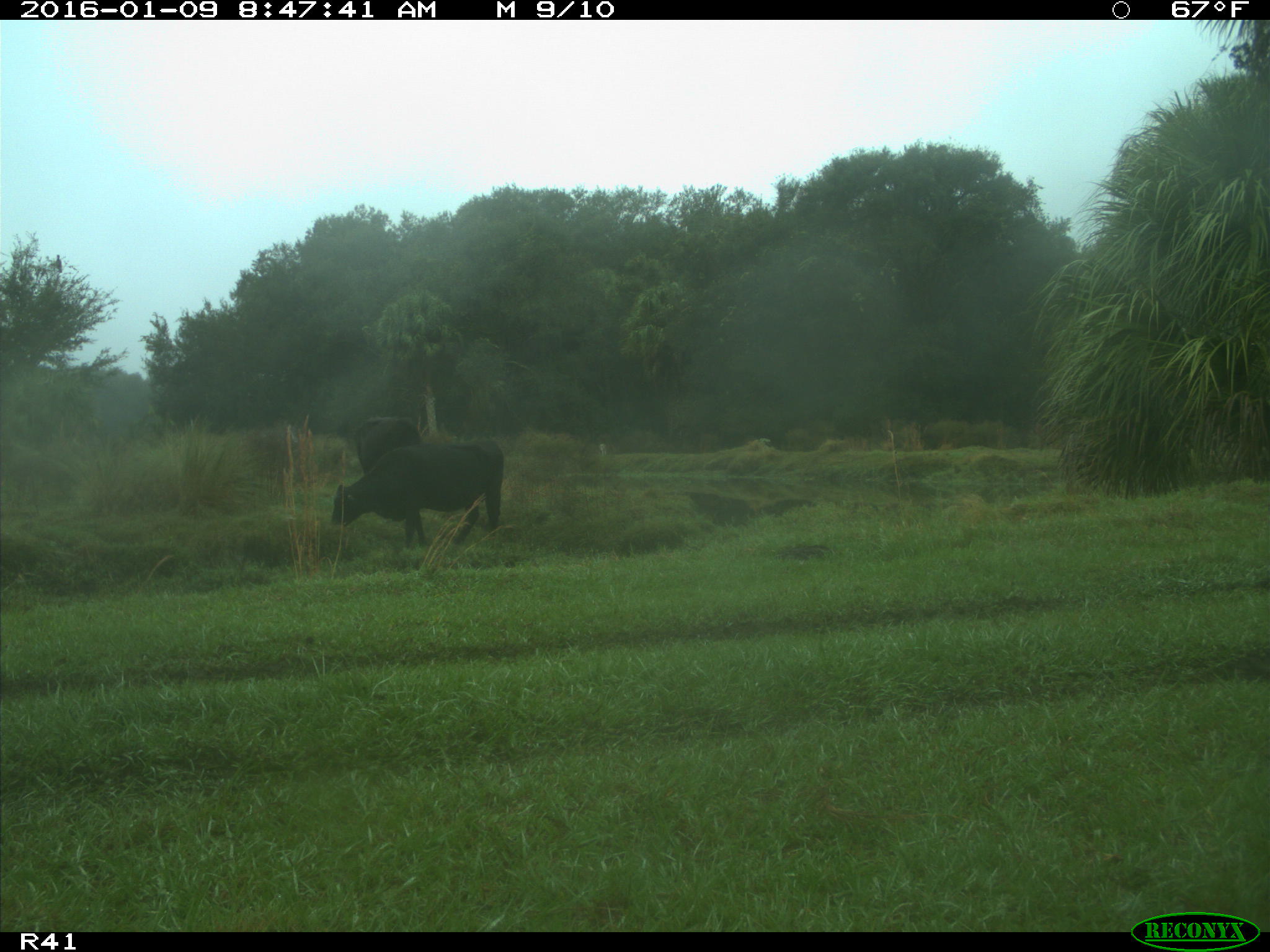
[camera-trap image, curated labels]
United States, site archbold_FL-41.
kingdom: Animalia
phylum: Chordata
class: Mammalia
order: Artiodactyla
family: Bovidae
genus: Bos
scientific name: Bos taurus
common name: domestic cow